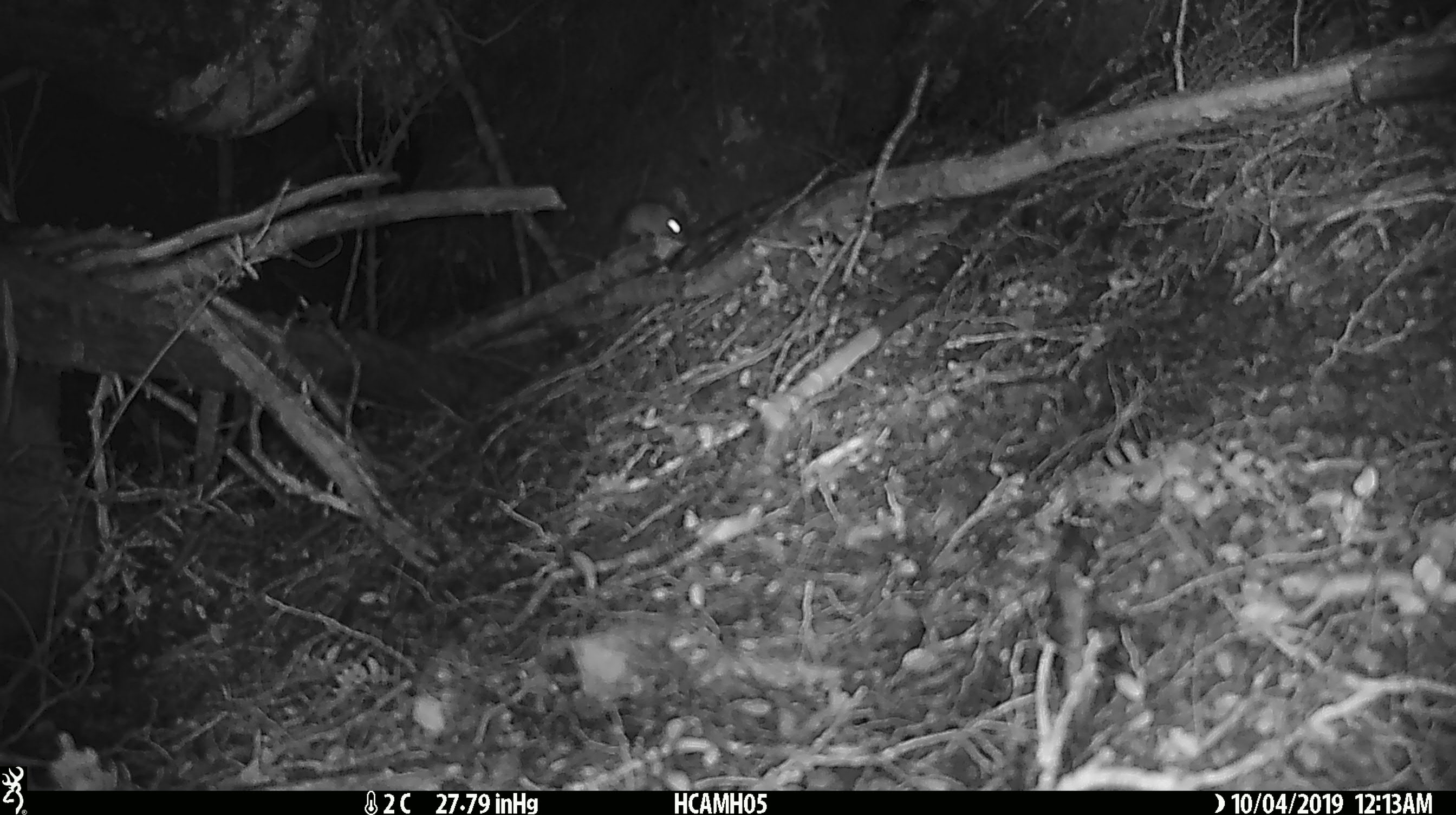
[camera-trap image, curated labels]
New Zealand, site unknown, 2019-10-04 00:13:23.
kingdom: Animalia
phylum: Chordata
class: Mammalia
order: Rodentia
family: Muridae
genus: Mus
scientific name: Mus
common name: mouse